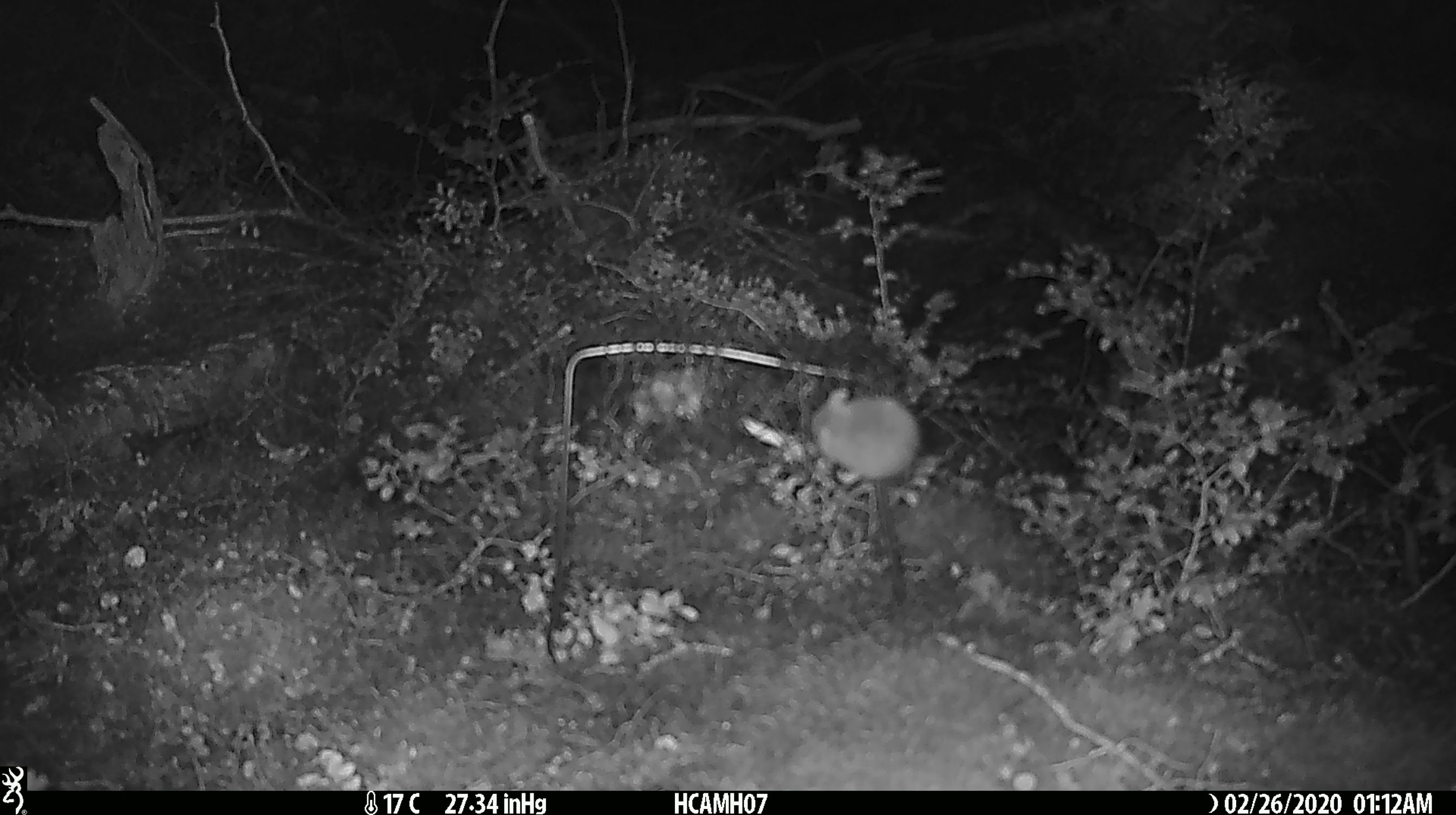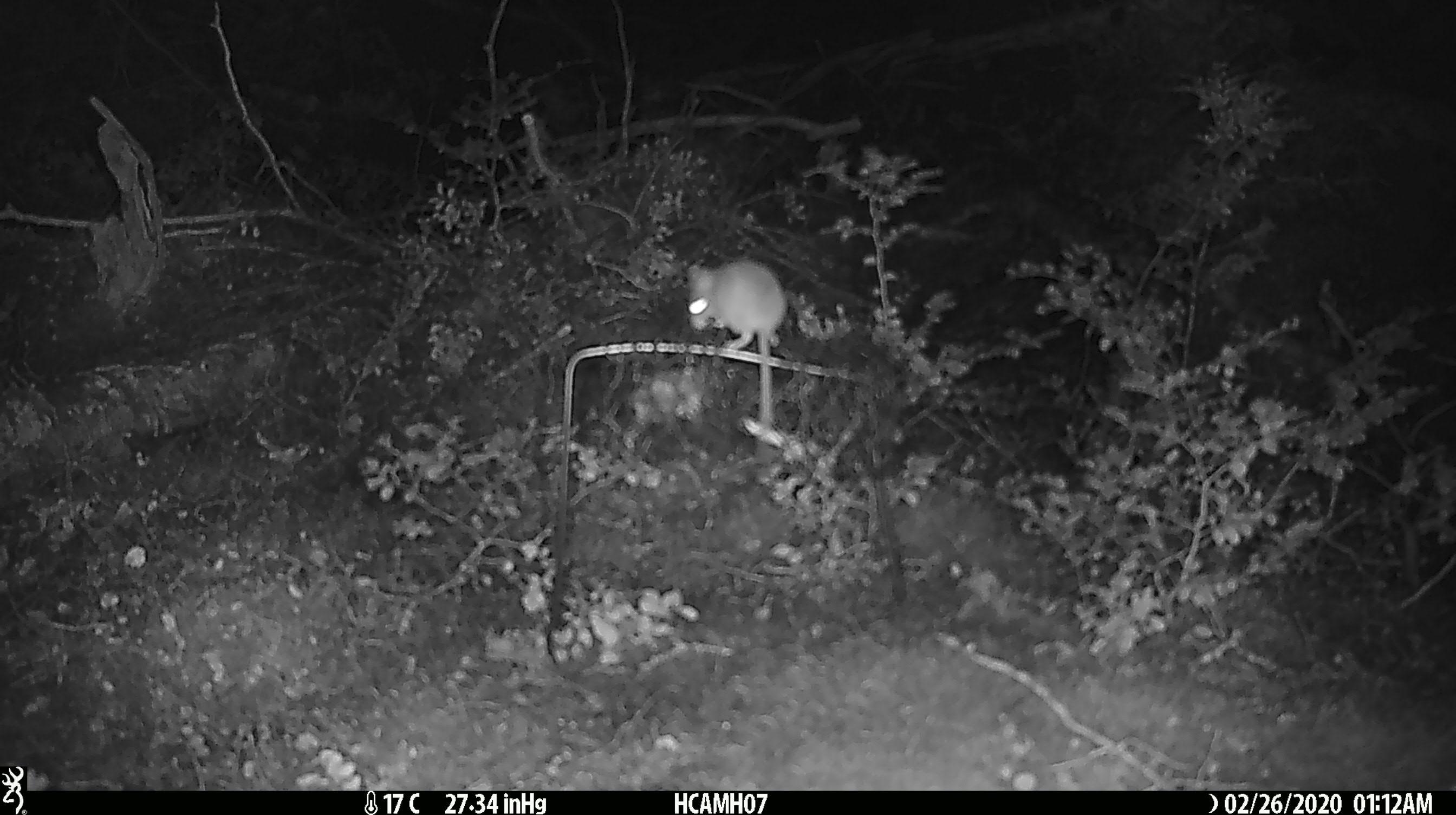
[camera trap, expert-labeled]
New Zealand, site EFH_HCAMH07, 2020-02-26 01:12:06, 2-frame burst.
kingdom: Animalia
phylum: Chordata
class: Mammalia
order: Rodentia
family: Muridae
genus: Mus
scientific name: Mus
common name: mouse